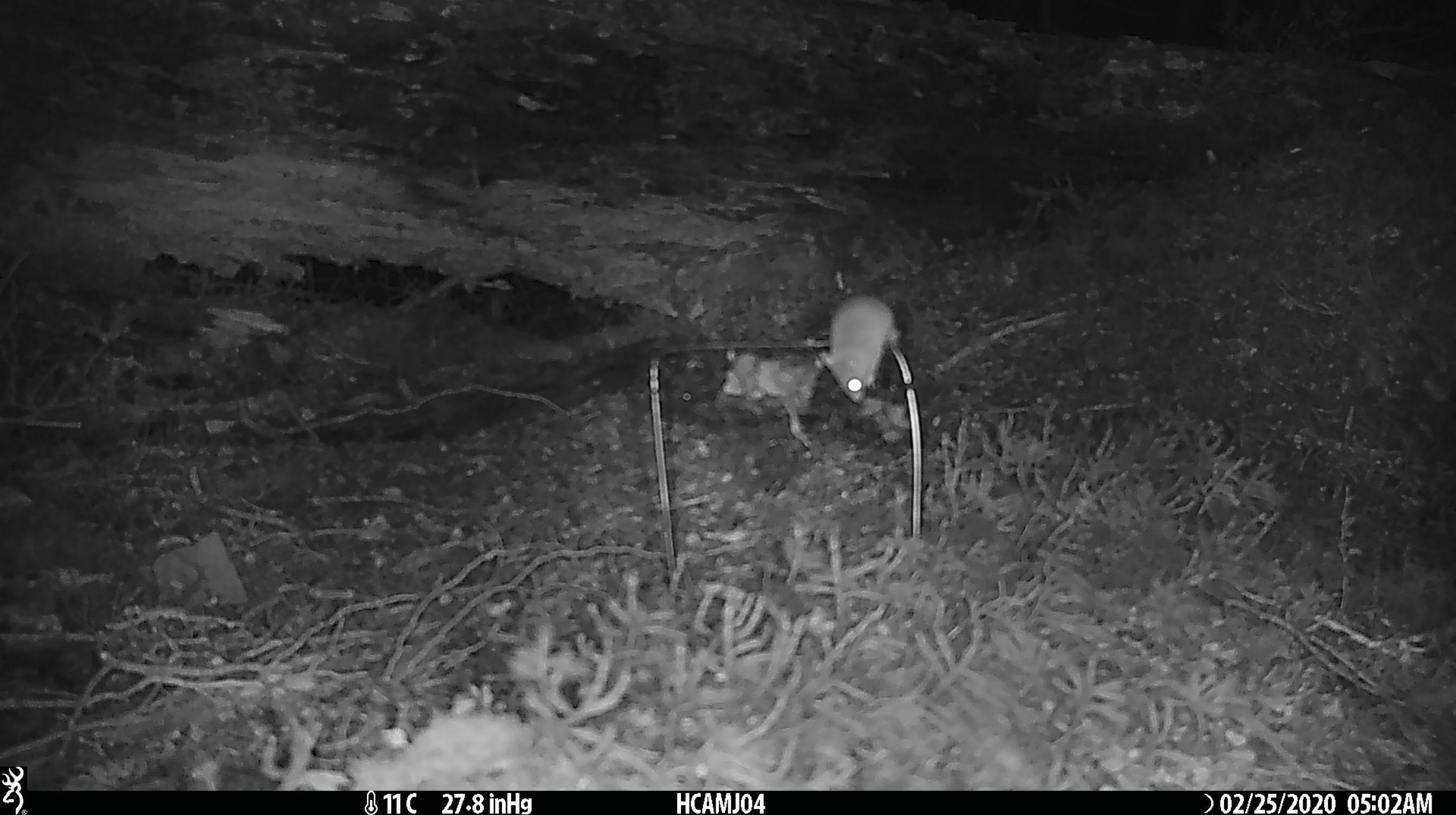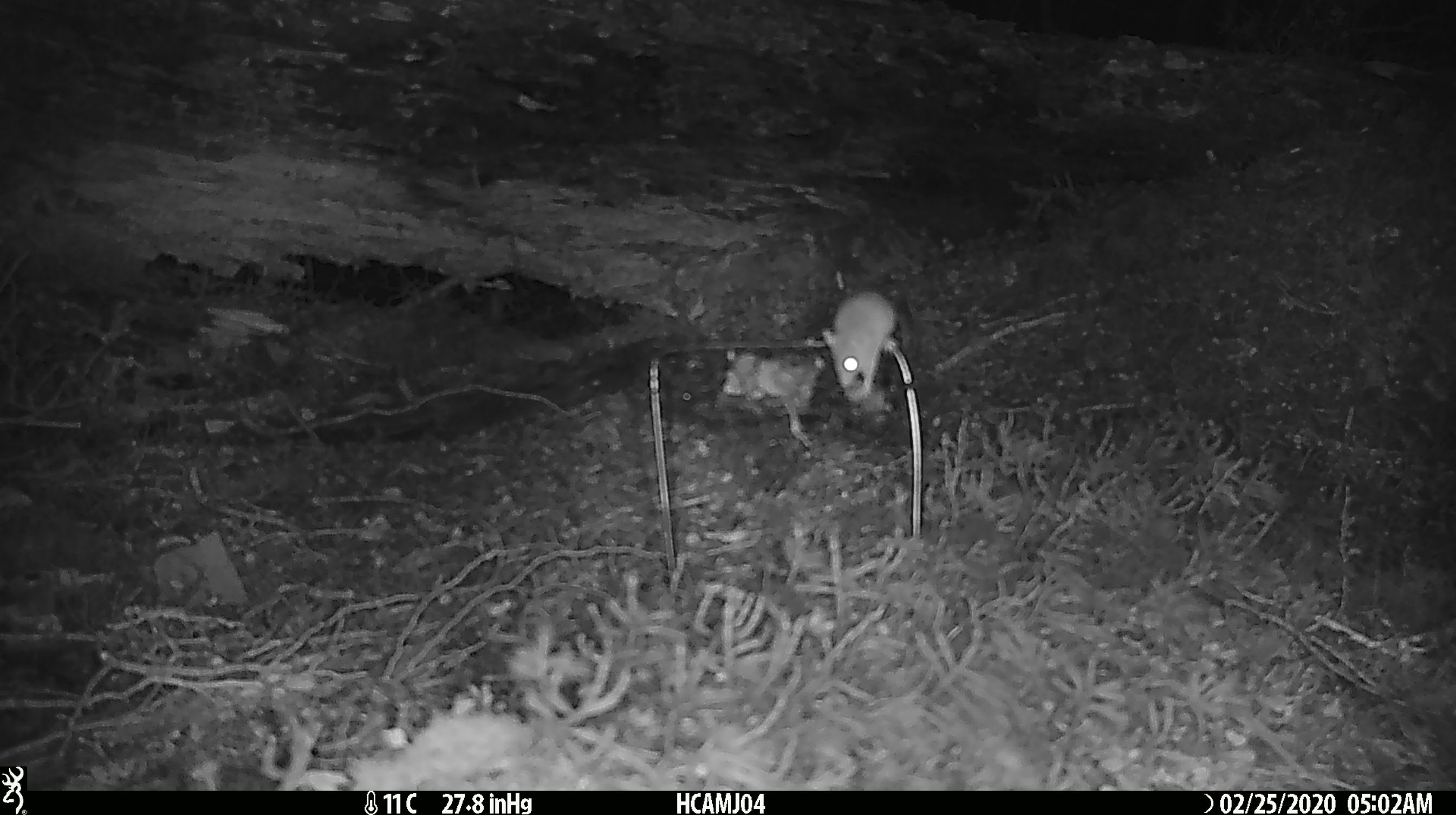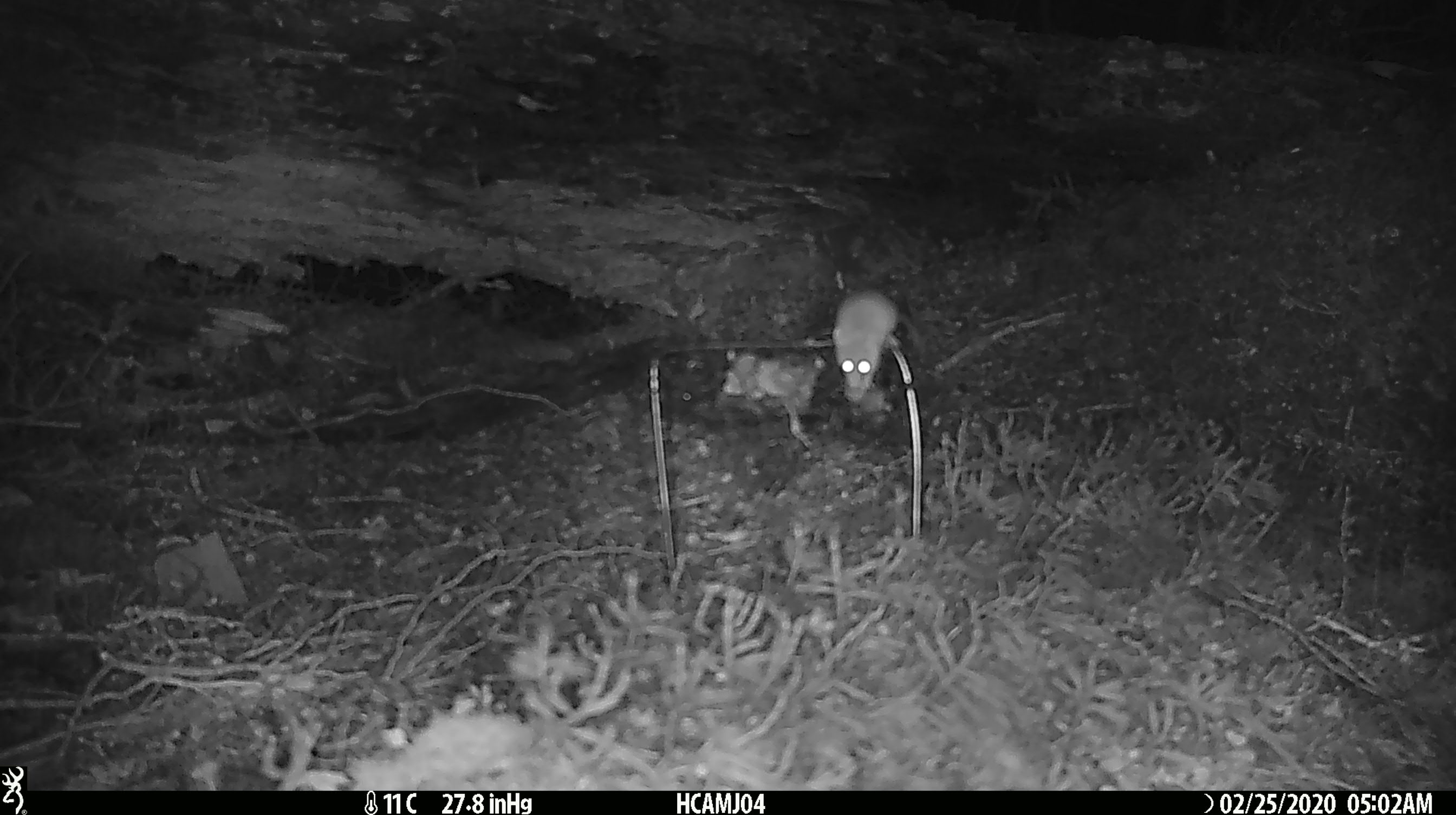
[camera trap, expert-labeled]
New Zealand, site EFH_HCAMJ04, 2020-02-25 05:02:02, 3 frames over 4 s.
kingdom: Animalia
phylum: Chordata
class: Mammalia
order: Rodentia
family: Muridae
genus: Mus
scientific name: Mus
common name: mouse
Mouse (Mus).